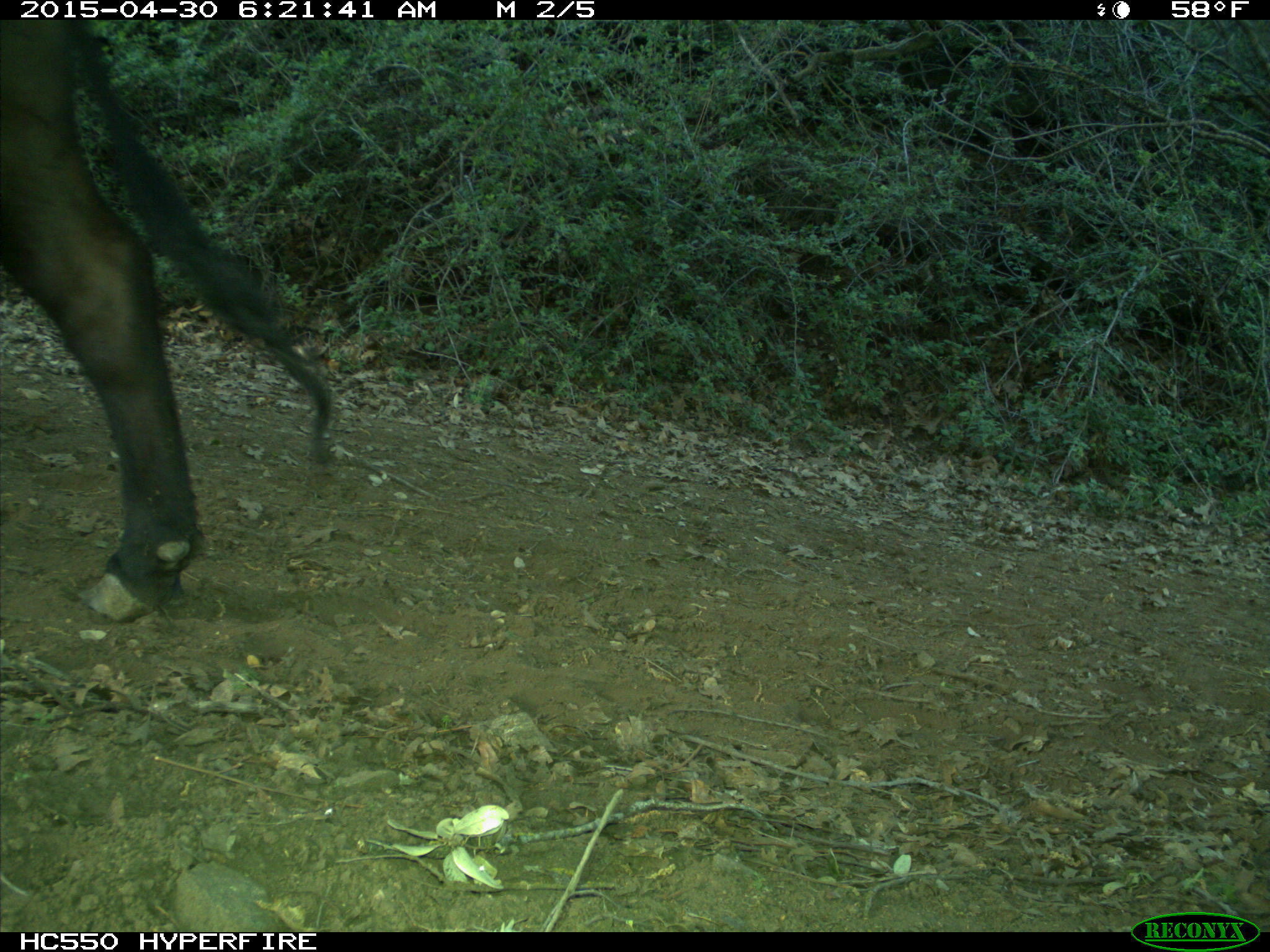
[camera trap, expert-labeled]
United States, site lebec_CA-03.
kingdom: Animalia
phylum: Chordata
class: Mammalia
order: Artiodactyla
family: Bovidae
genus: Bos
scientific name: Bos taurus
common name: domestic cow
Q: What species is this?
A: Bos taurus (domestic cow).